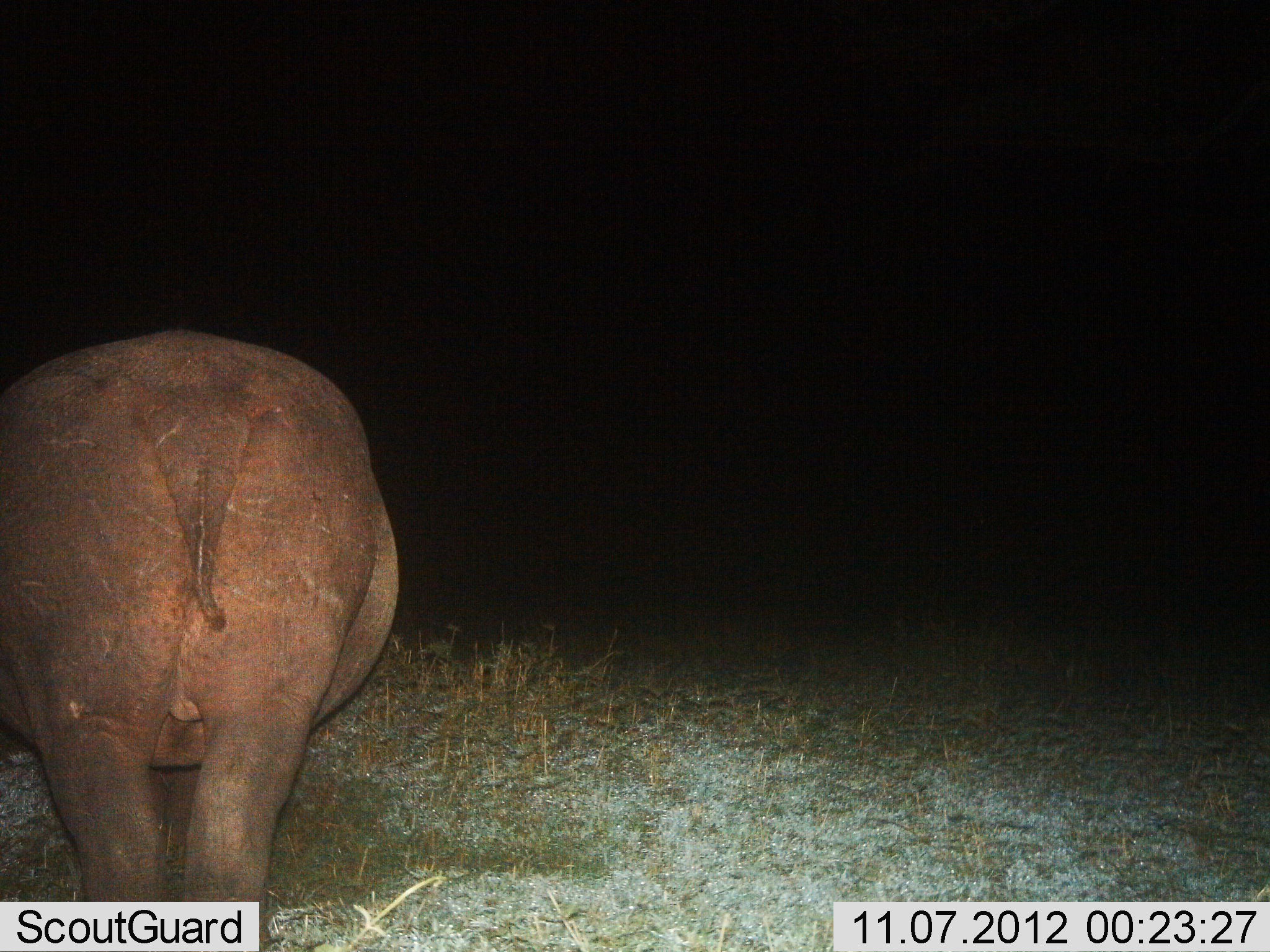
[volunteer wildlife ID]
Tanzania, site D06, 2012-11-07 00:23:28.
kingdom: Animalia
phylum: Chordata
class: Mammalia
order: Artiodactyla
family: Hippopotamidae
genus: Hippopotamus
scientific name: Hippopotamus amphibius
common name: hippopotamus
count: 1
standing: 90%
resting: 0%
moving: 10%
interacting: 0%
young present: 0%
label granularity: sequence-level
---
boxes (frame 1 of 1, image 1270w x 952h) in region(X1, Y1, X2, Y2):
animal: region(0, 330, 398, 950)